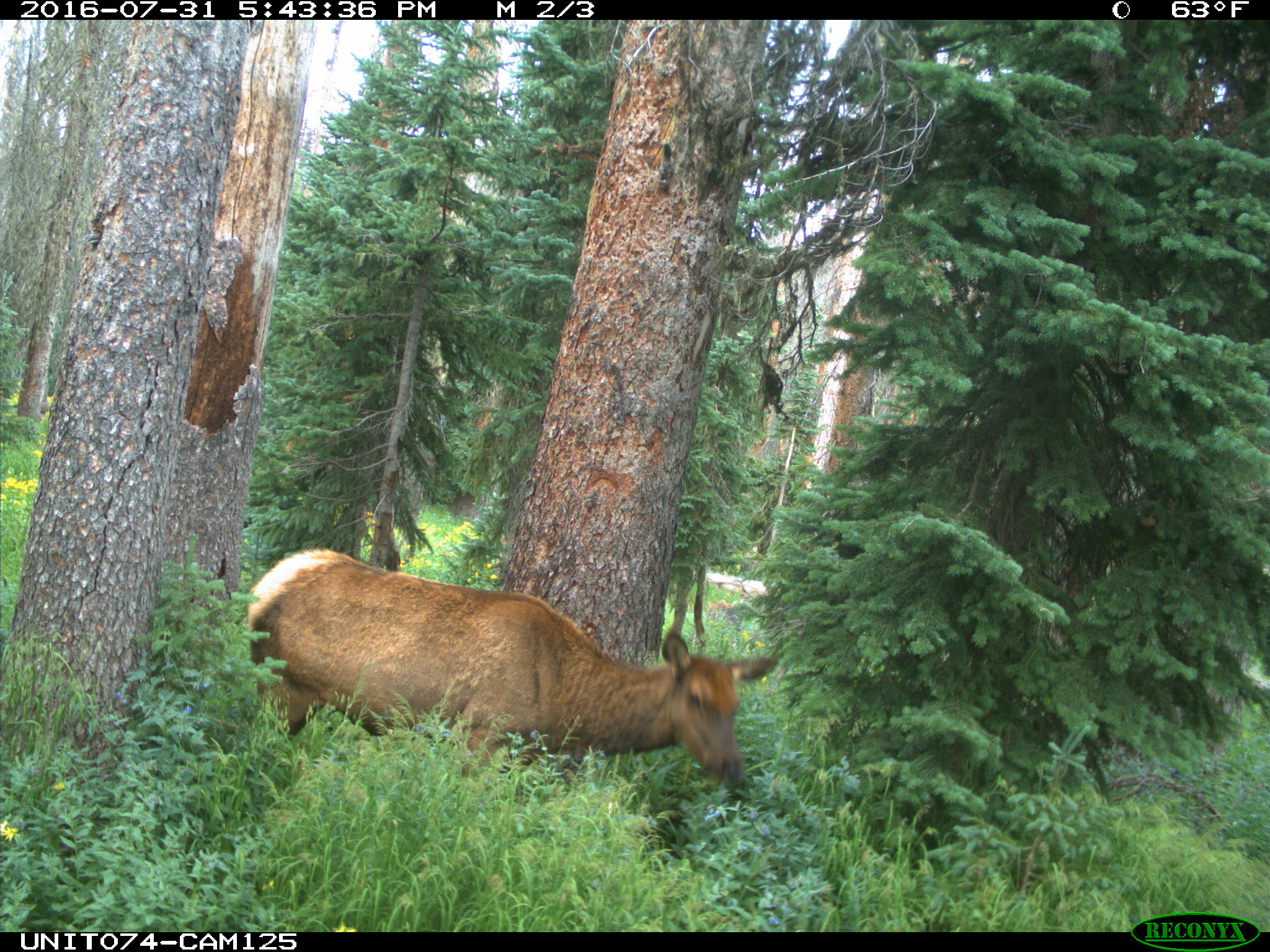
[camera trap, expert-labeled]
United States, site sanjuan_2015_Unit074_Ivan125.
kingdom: Animalia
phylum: Chordata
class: Mammalia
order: Artiodactyla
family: Cervidae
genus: Cervus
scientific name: Cervus elaphus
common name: red deer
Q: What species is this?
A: Cervus elaphus (red deer).